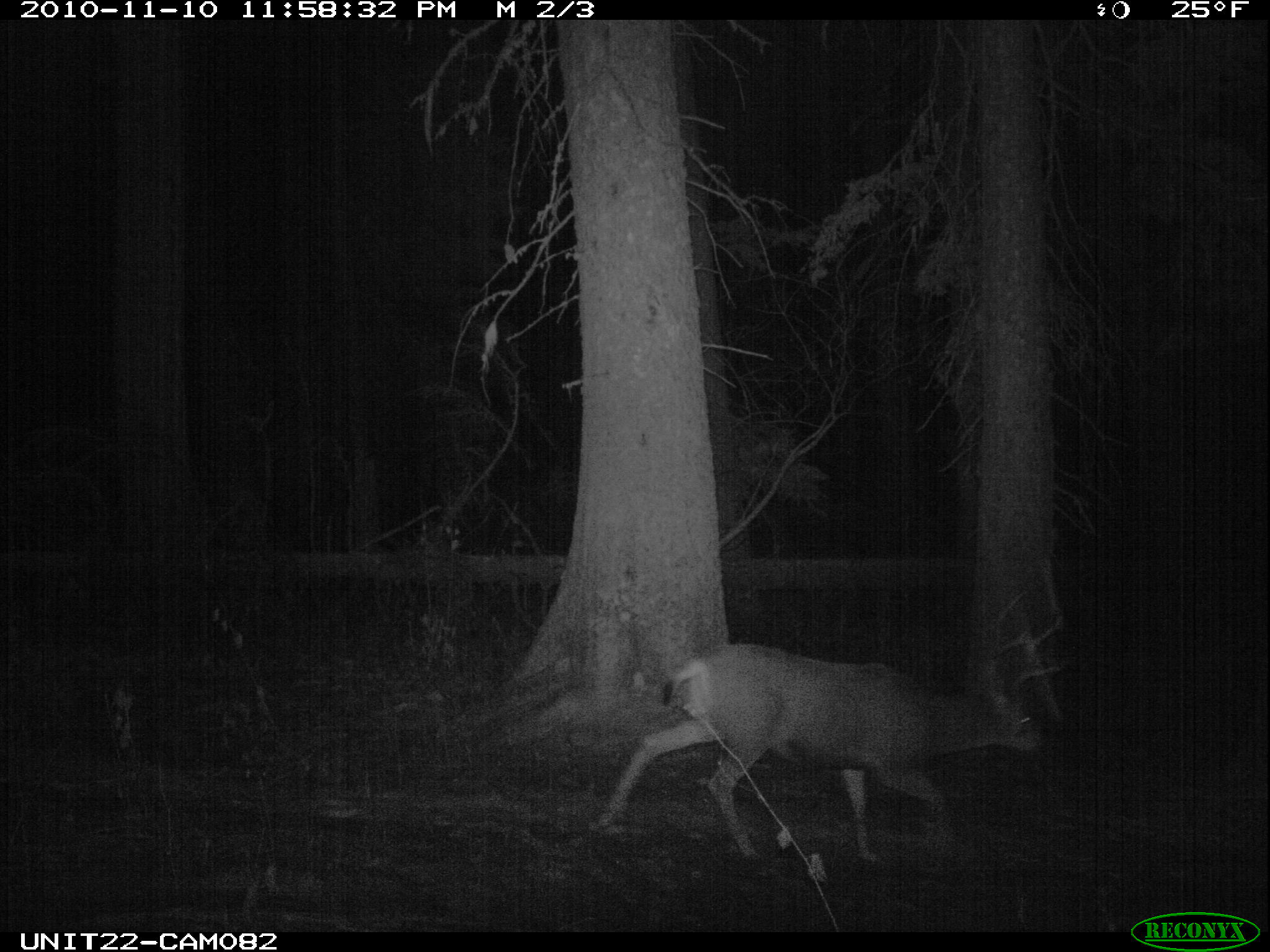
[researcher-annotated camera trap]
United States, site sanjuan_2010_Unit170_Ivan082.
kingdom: Animalia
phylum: Chordata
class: Mammalia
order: Artiodactyla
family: Cervidae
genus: Odocoileus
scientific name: Odocoileus hemionus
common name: mule deer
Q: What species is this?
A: Odocoileus hemionus (mule deer).